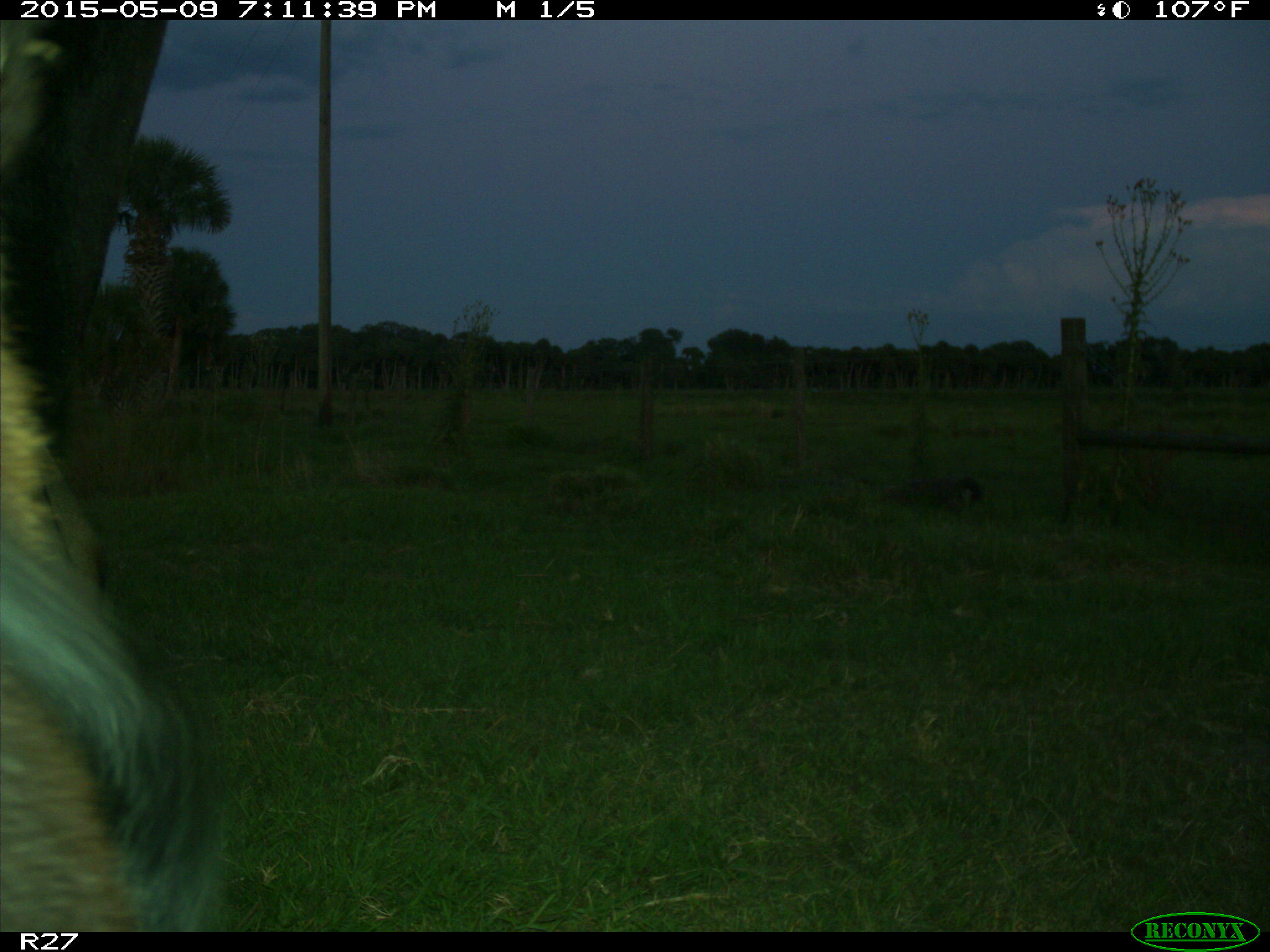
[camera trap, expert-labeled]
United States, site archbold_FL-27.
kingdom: Animalia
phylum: Chordata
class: Mammalia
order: Artiodactyla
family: Bovidae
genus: Bos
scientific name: Bos taurus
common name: domestic cow